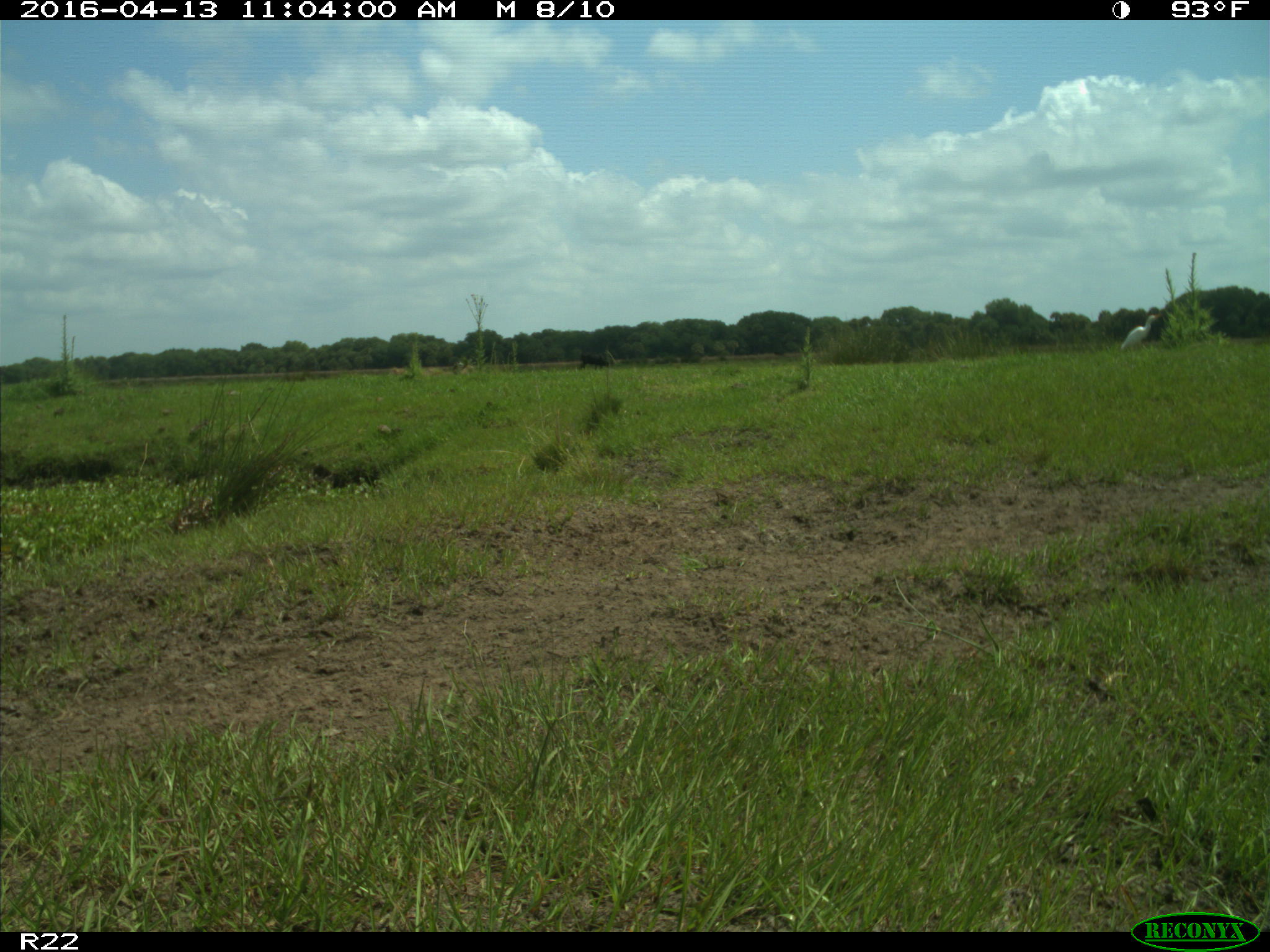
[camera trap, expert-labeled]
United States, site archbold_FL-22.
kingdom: Animalia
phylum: Chordata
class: Aves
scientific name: Aves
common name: birds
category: unidentified bird